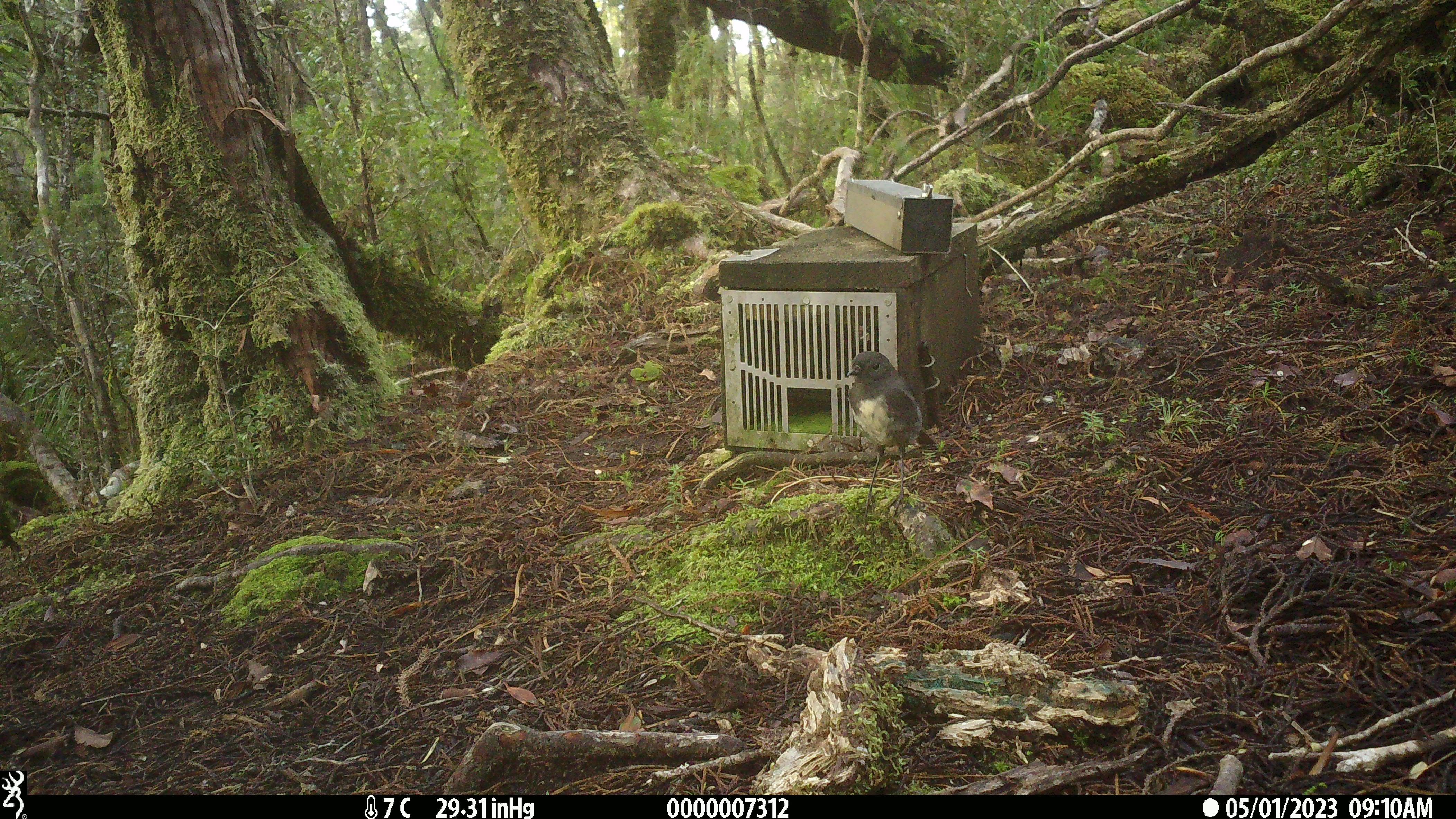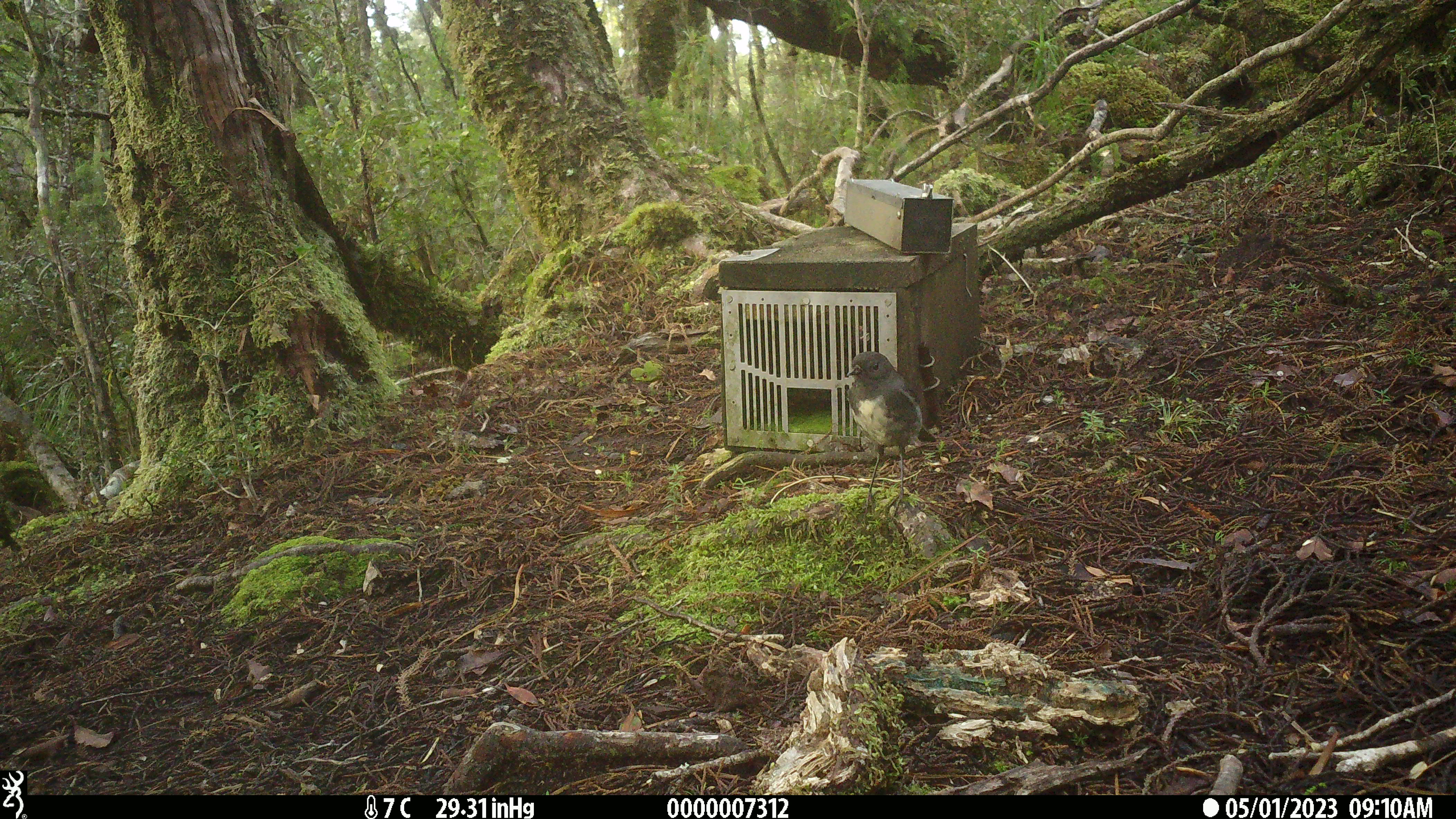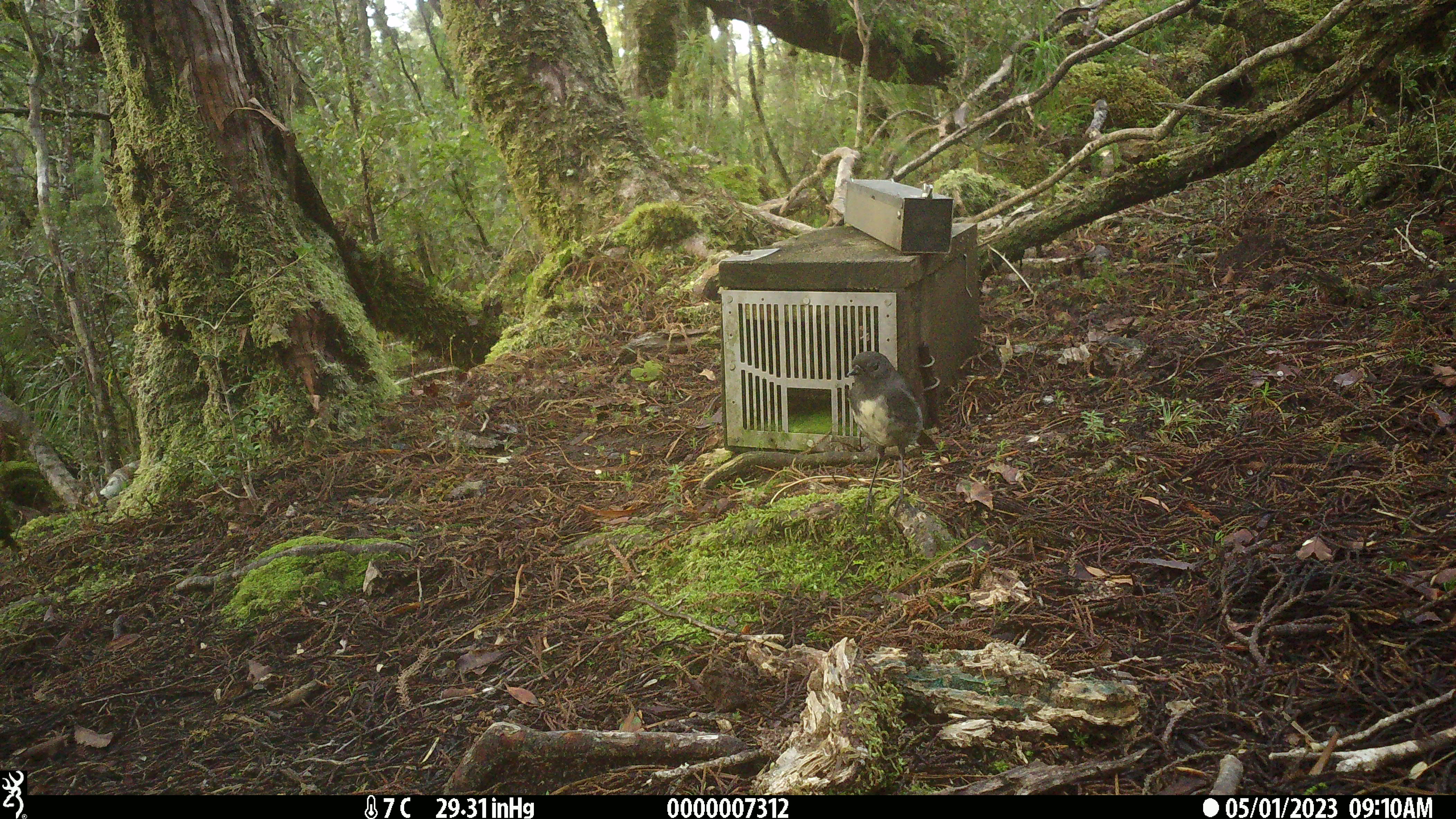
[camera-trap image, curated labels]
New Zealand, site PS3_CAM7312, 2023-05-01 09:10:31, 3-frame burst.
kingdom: Animalia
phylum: Chordata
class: Aves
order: Passeriformes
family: Petroicidae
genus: Petroica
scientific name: Petroica australis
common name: new zealand robin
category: robin